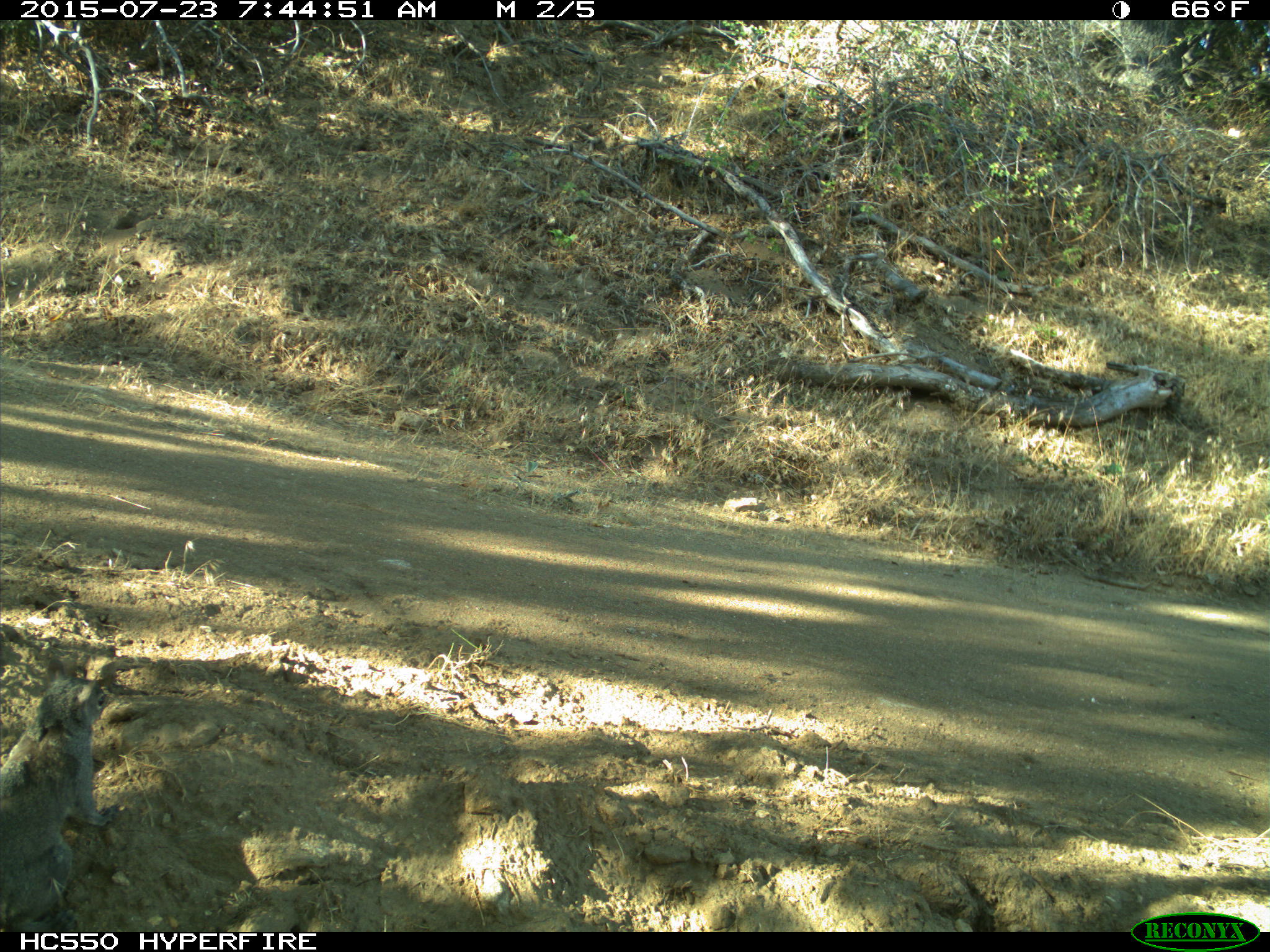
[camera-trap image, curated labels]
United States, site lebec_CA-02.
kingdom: Animalia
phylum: Chordata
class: Mammalia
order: Rodentia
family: Sciuridae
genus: Sciurus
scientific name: Sciurus carolinensis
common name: eastern gray squirrel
Sciurus carolinensis (eastern gray squirrel).